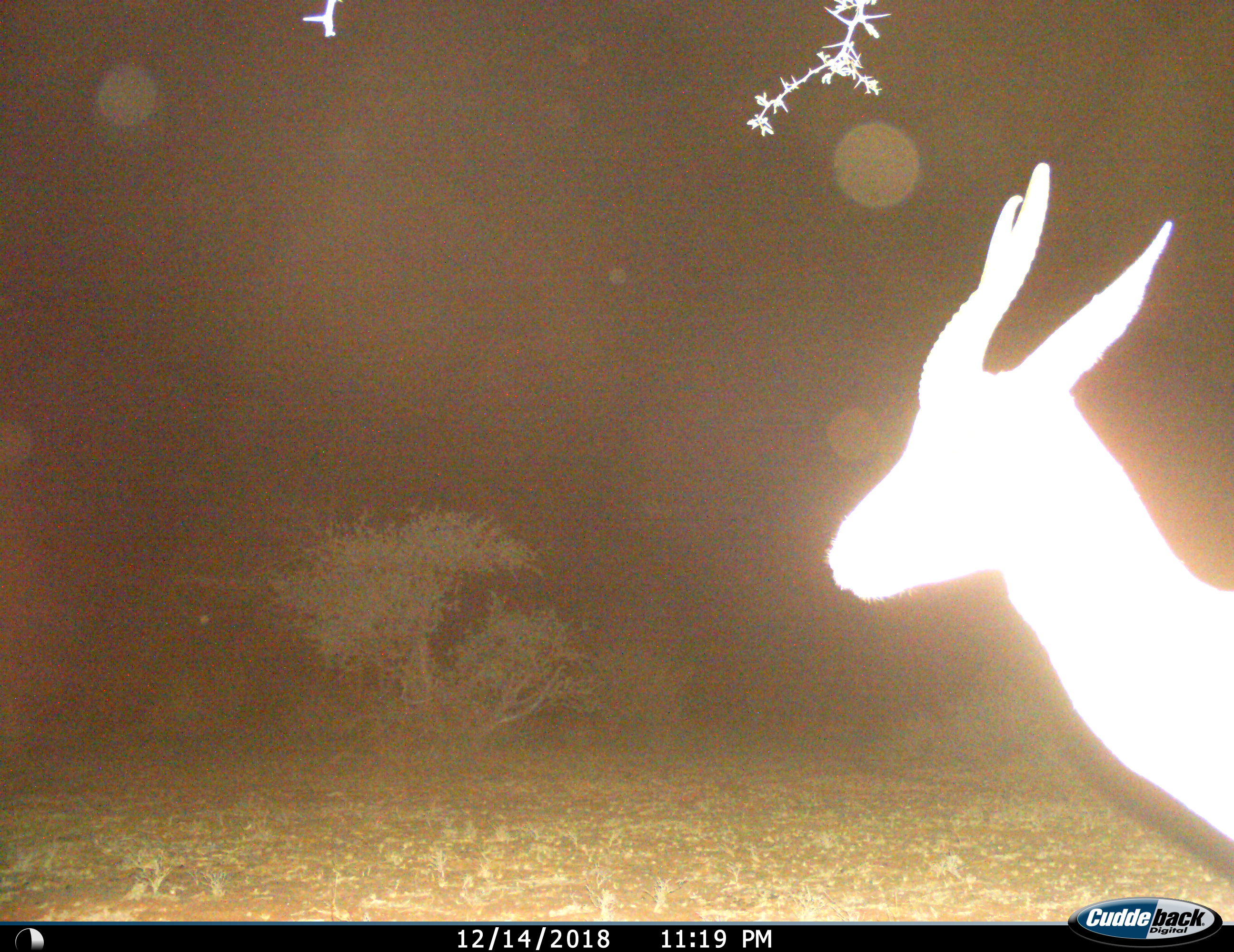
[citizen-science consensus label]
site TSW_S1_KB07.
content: unidentified animal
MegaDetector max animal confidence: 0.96